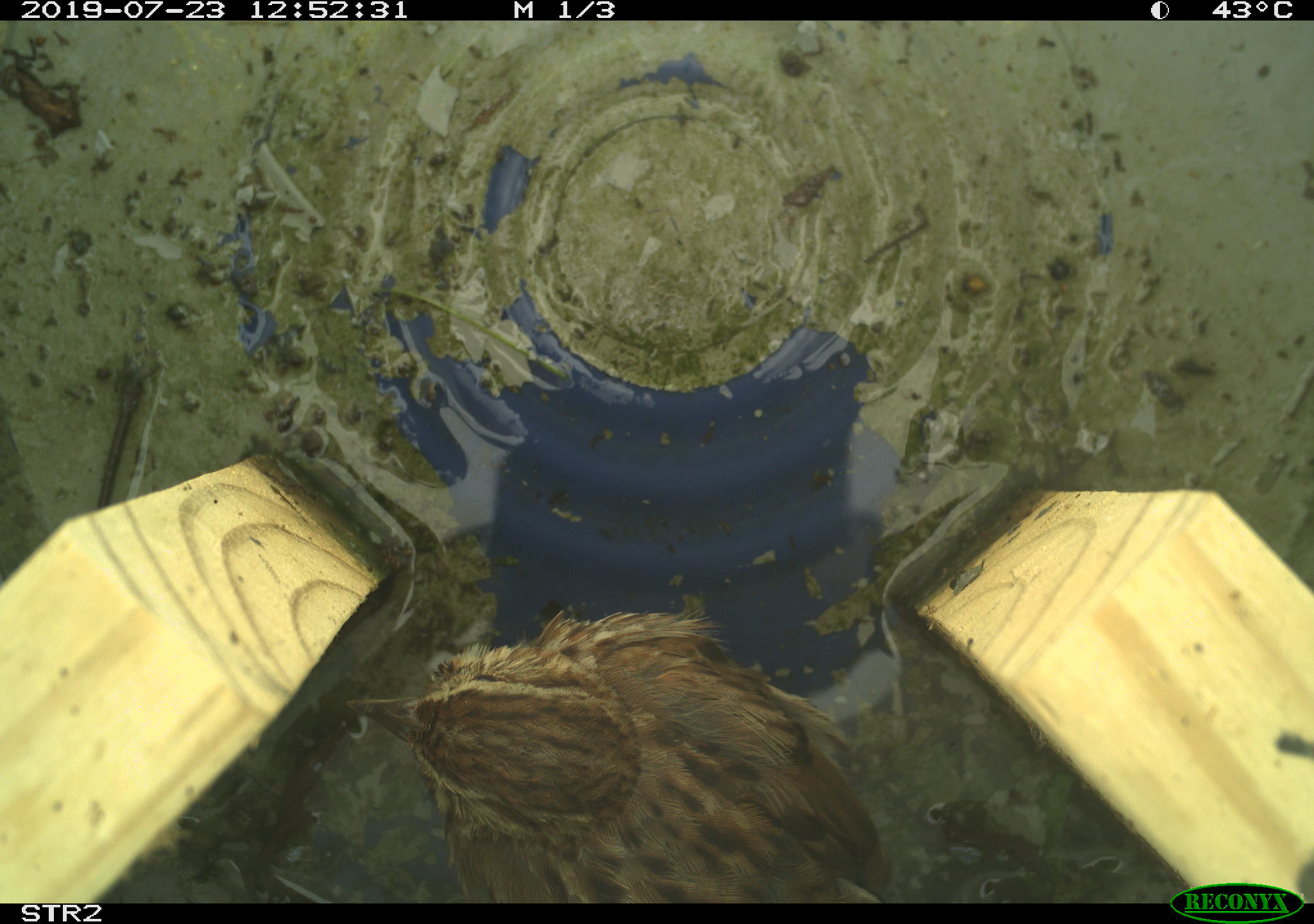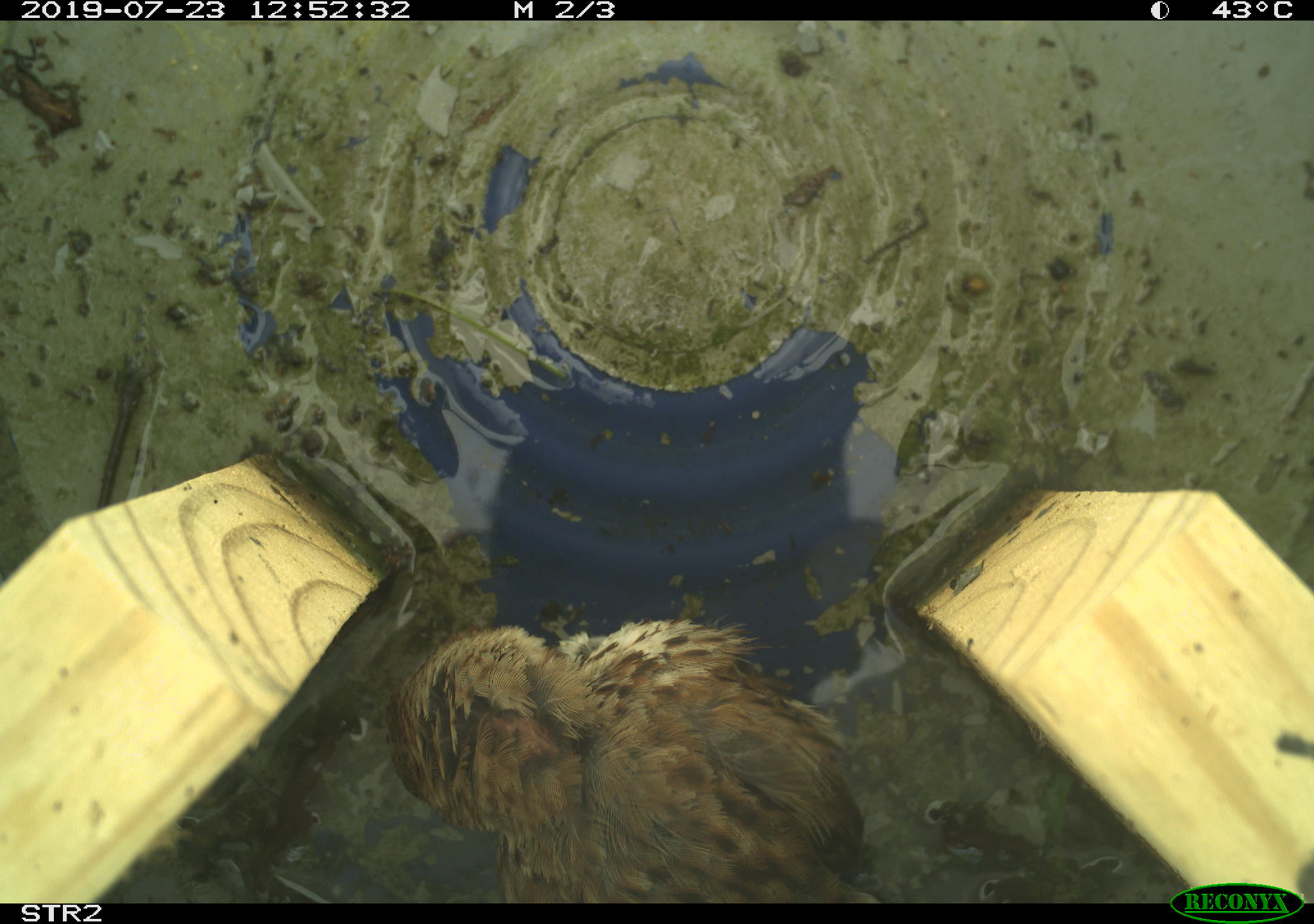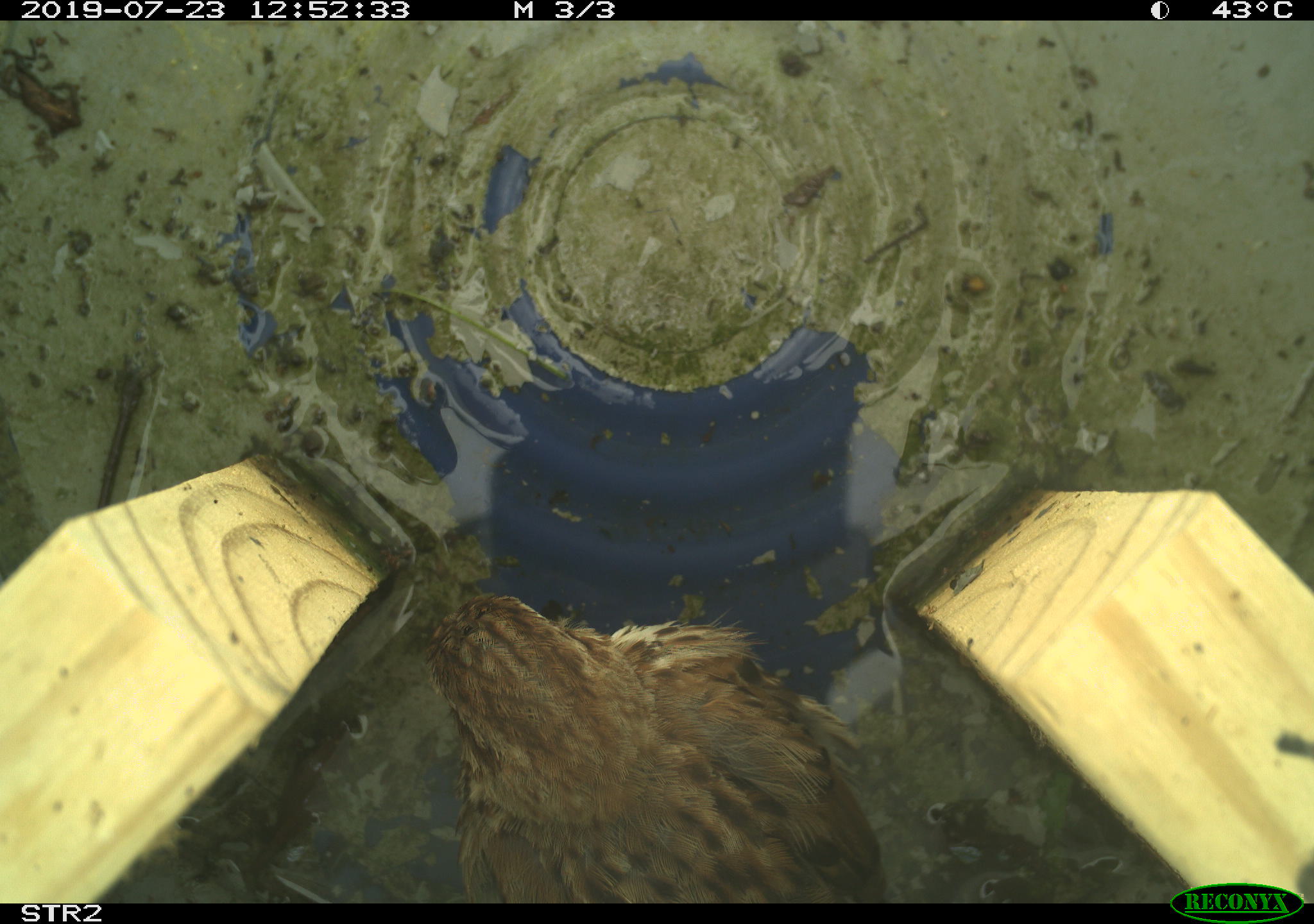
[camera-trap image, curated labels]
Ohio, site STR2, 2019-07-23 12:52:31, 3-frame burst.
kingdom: Animalia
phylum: Chordata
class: Aves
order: Passeriformes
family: Passerellidae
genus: Melospiza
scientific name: Melospiza melodia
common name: song sparrow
Song sparrow (Melospiza melodia).